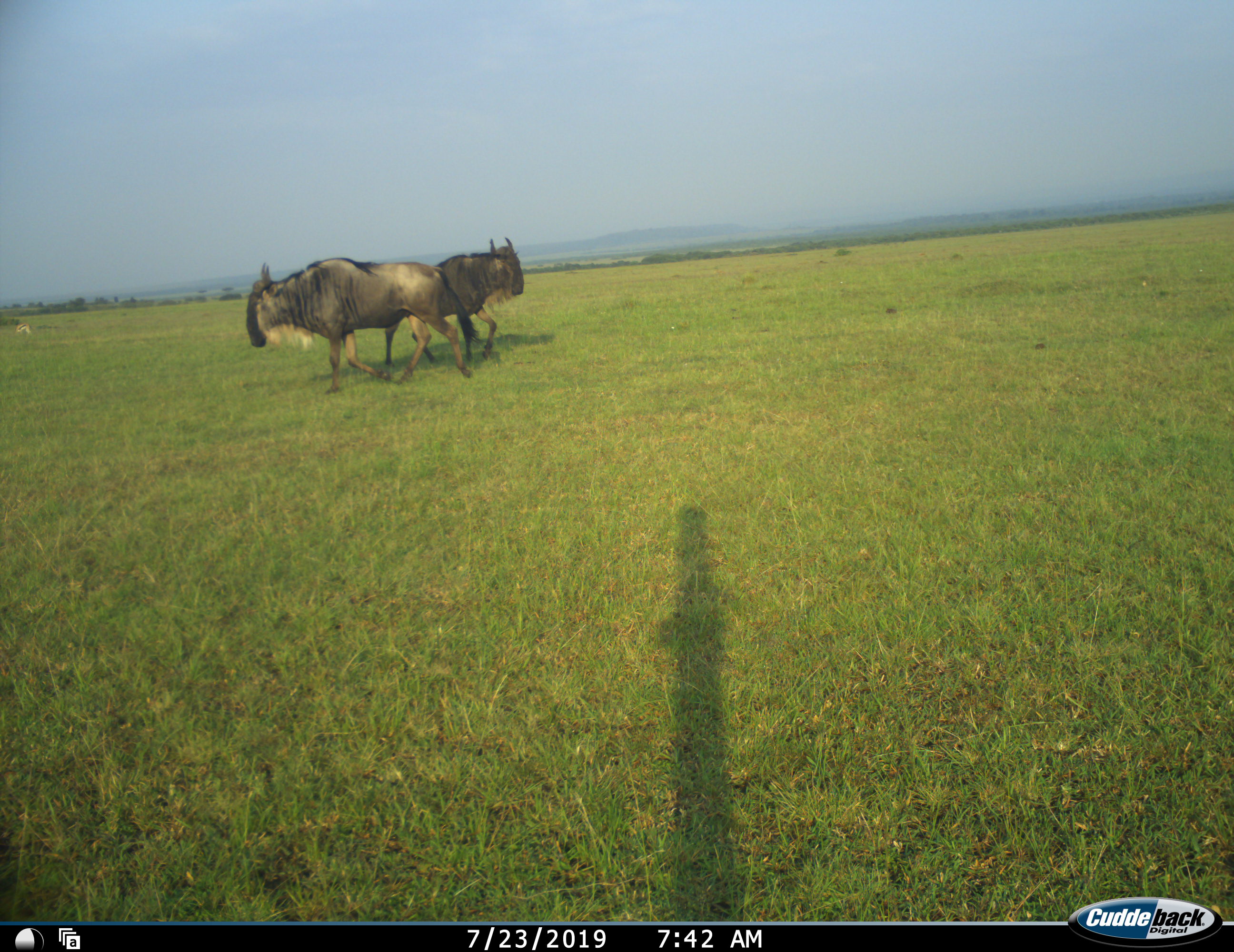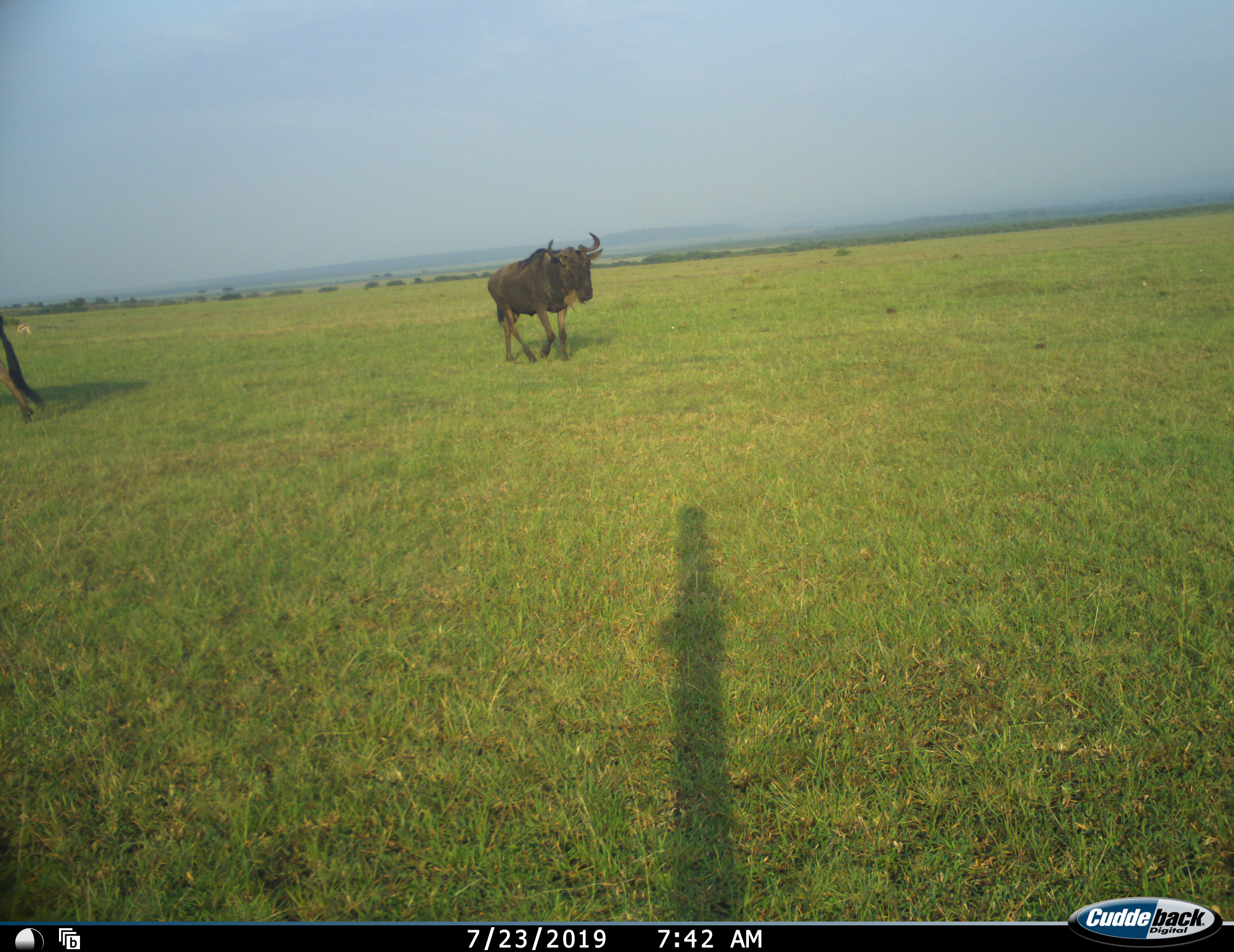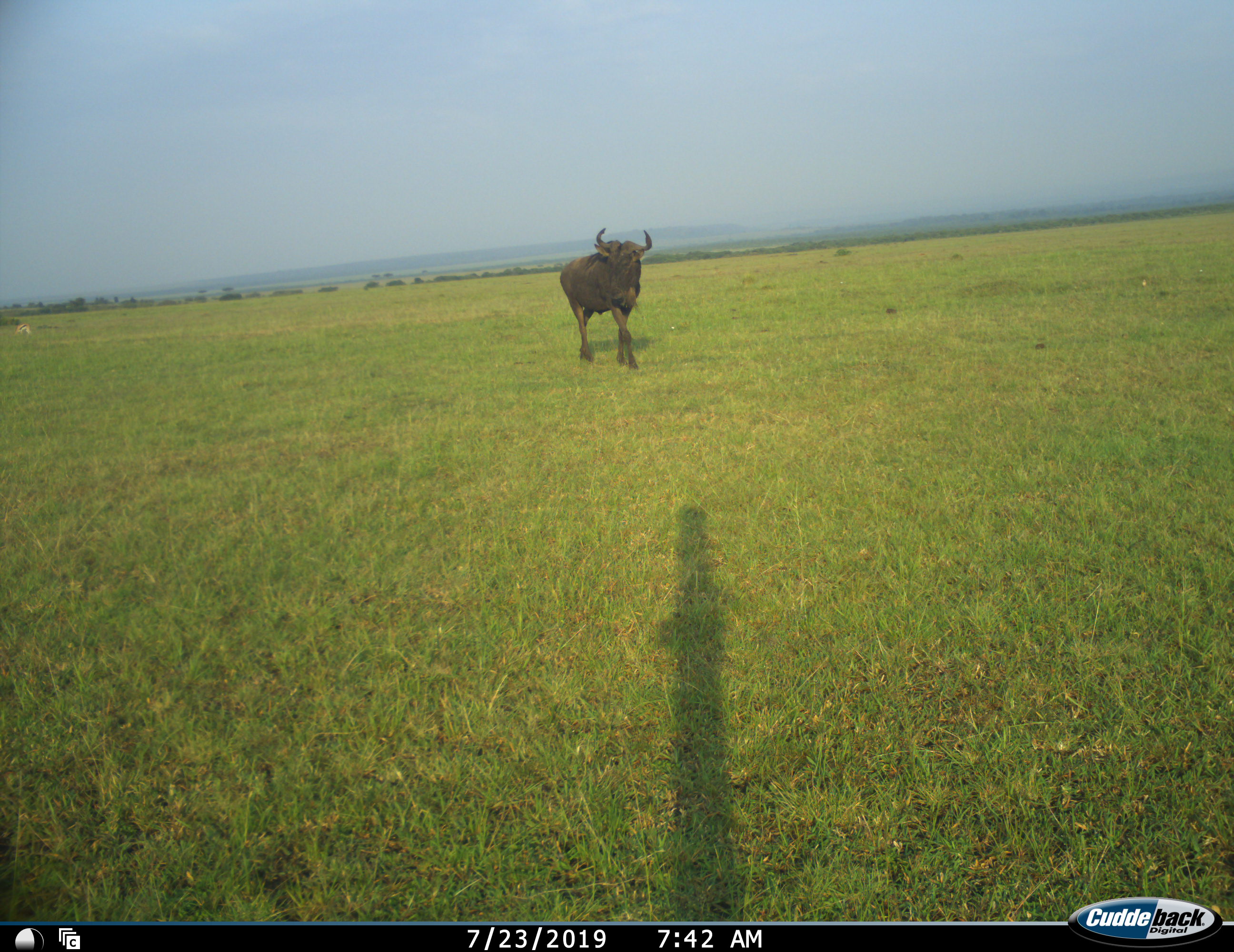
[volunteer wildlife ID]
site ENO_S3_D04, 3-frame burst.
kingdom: Animalia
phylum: Chordata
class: Mammalia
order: Artiodactyla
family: Bovidae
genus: Connochaetes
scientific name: Connochaetes taurinus taurinus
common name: blue wildebeest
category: wildebeestblue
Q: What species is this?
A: Wildebeestblue (blue wildebeest) (Connochaetes taurinus taurinus).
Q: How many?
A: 2.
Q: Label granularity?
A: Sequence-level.